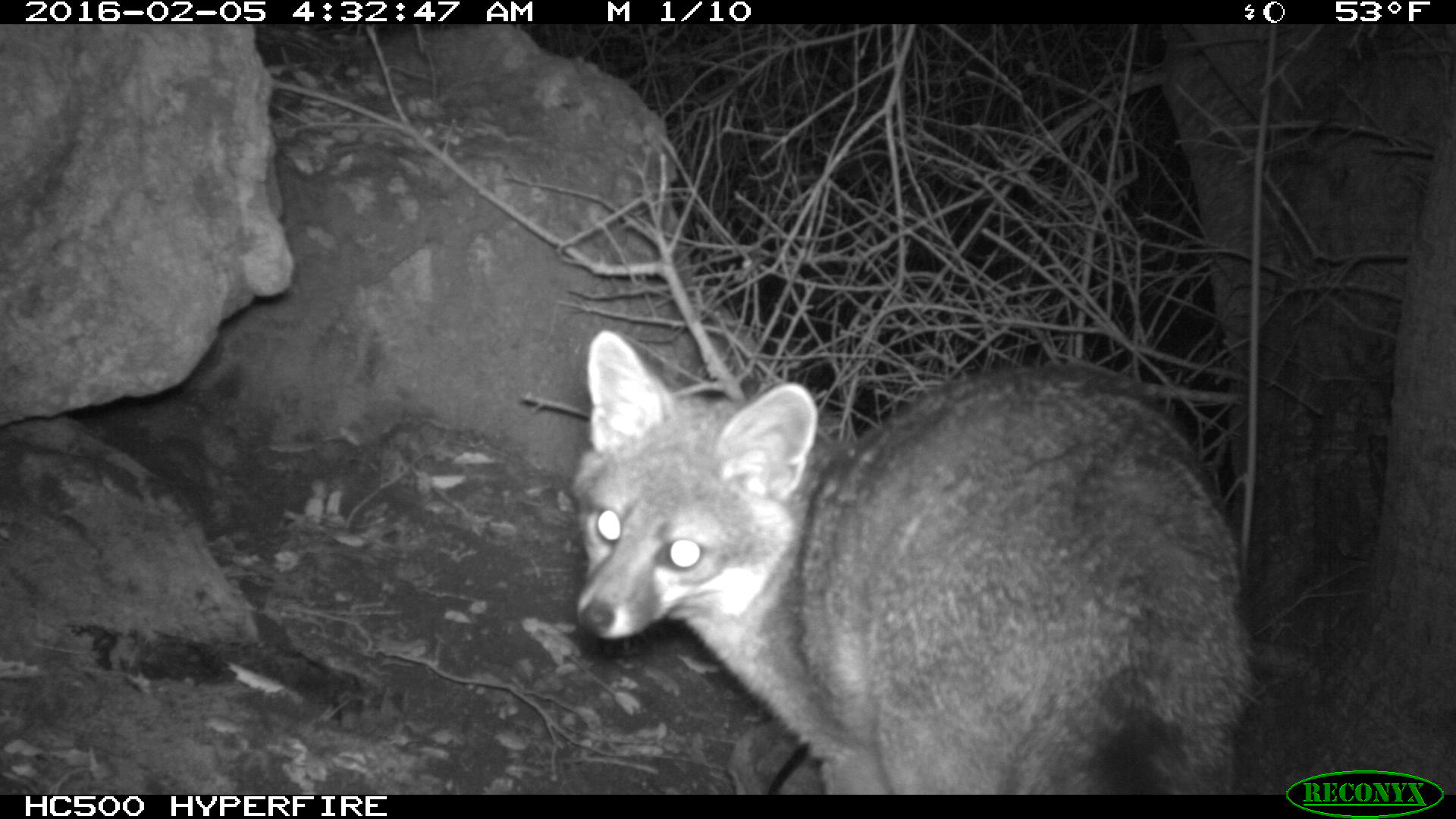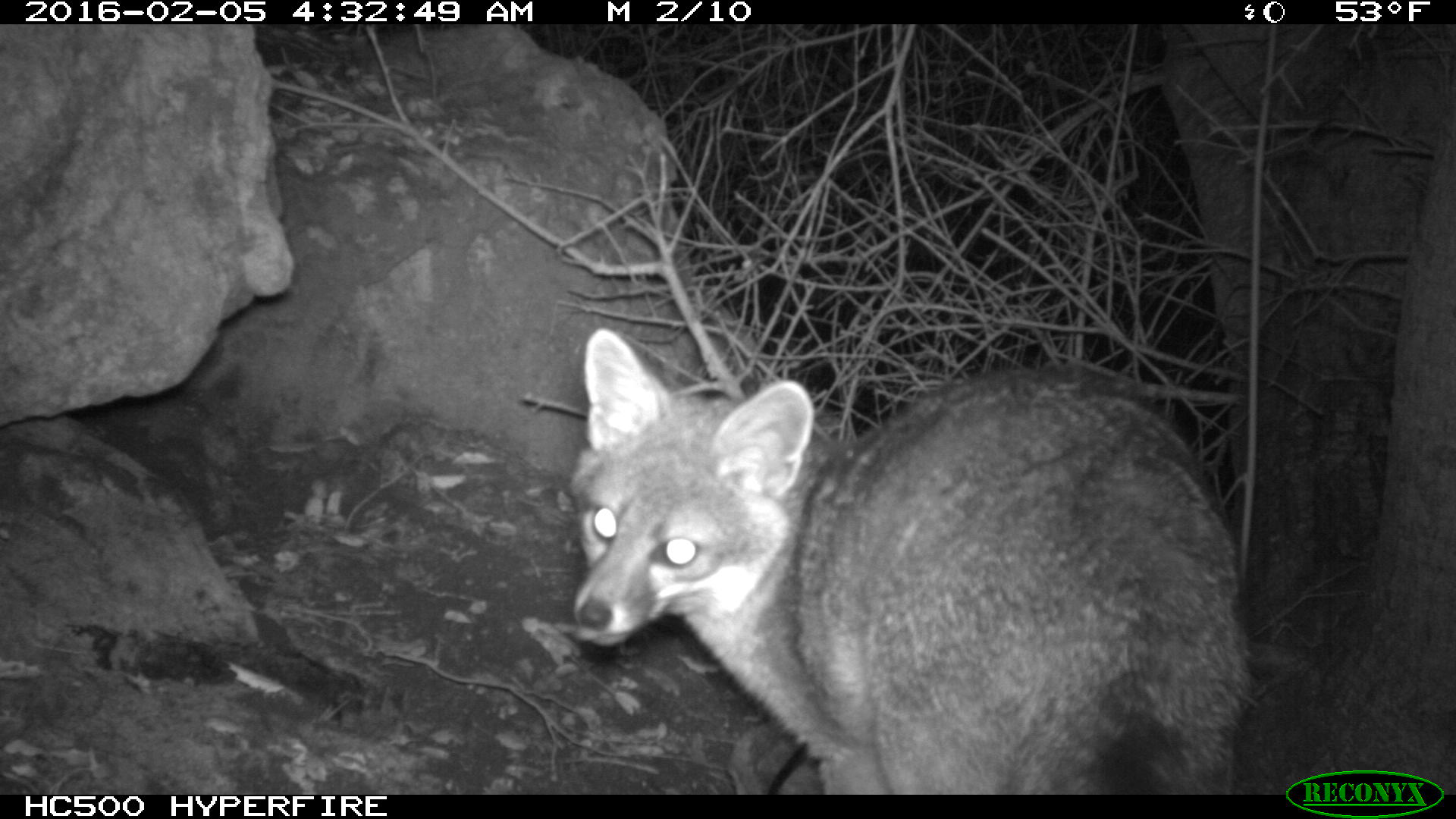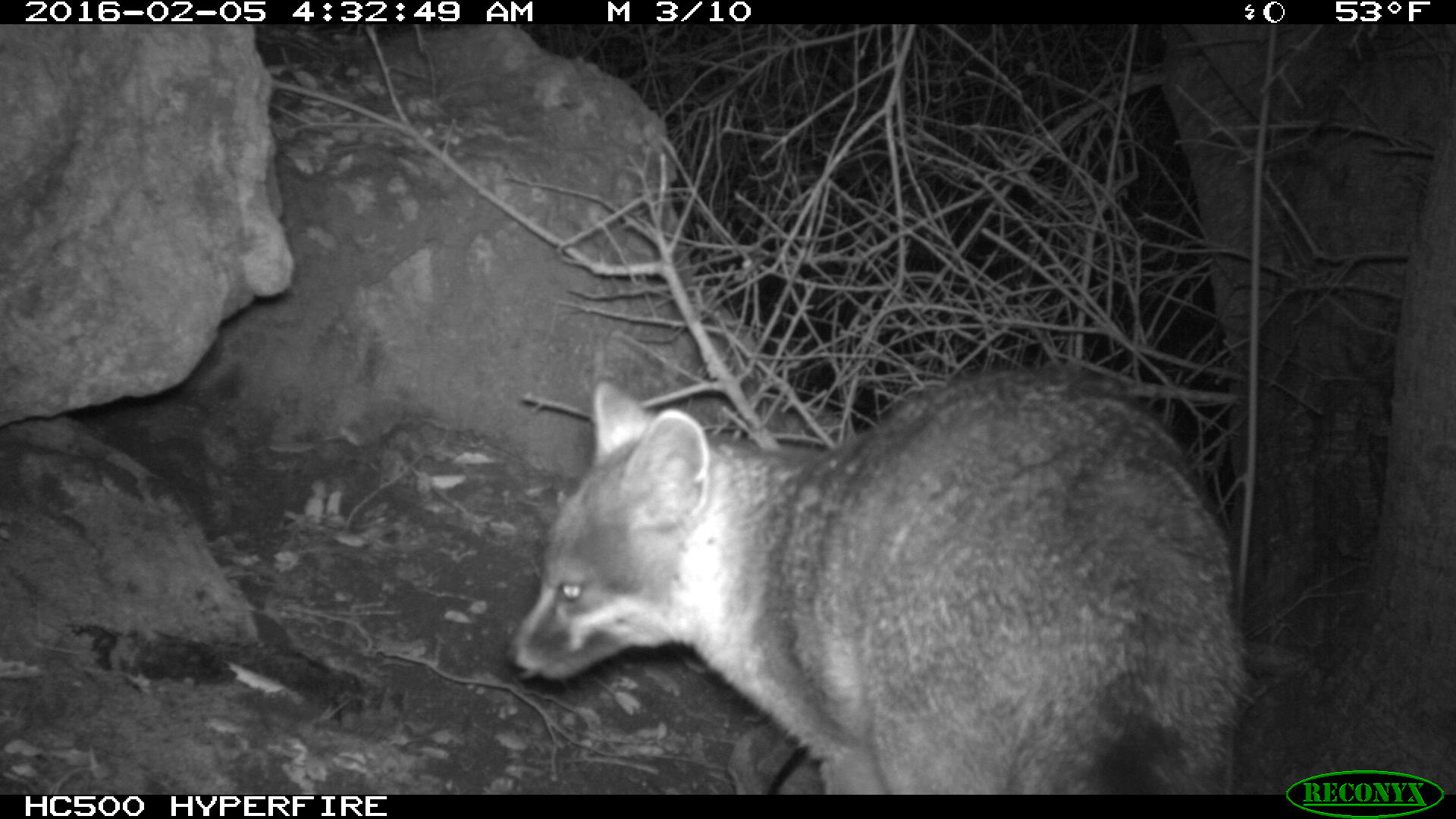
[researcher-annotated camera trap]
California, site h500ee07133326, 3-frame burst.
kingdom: Animalia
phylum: Chordata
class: Mammalia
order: Carnivora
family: Canidae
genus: Urocyon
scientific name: Urocyon littoralis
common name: island fox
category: fox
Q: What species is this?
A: Fox (island fox) (Urocyon littoralis).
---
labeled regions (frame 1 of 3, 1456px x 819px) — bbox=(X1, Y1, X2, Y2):
fox: bbox=(576, 329, 1257, 796)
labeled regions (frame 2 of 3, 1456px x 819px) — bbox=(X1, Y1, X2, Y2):
fox: bbox=(570, 328, 1255, 794)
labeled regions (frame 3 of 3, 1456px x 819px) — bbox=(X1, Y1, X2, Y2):
fox: bbox=(508, 361, 1266, 792)